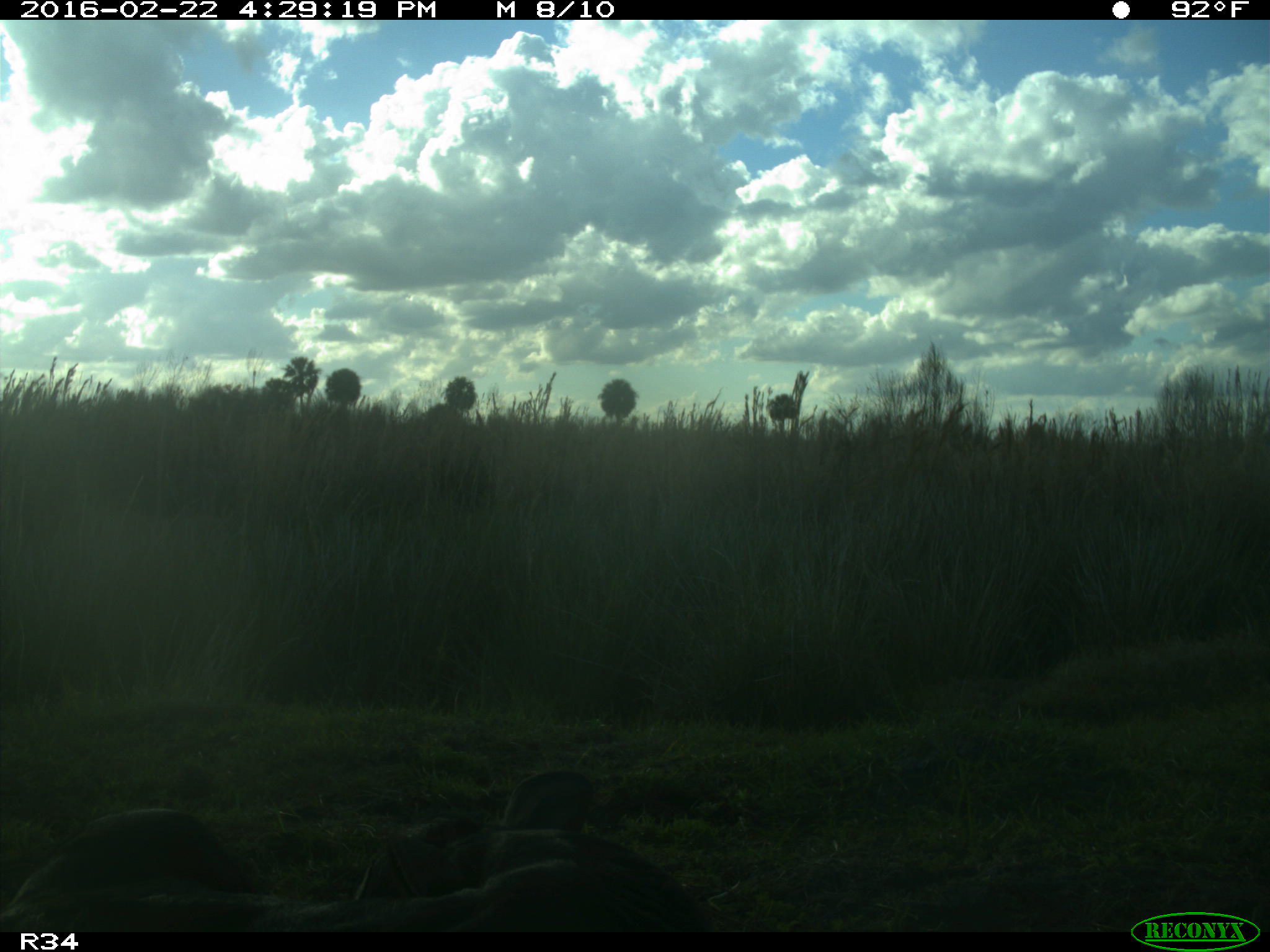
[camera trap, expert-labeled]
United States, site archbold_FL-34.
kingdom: Animalia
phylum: Chordata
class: Mammalia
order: Artiodactyla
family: Bovidae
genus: Bos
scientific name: Bos taurus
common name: domestic cow